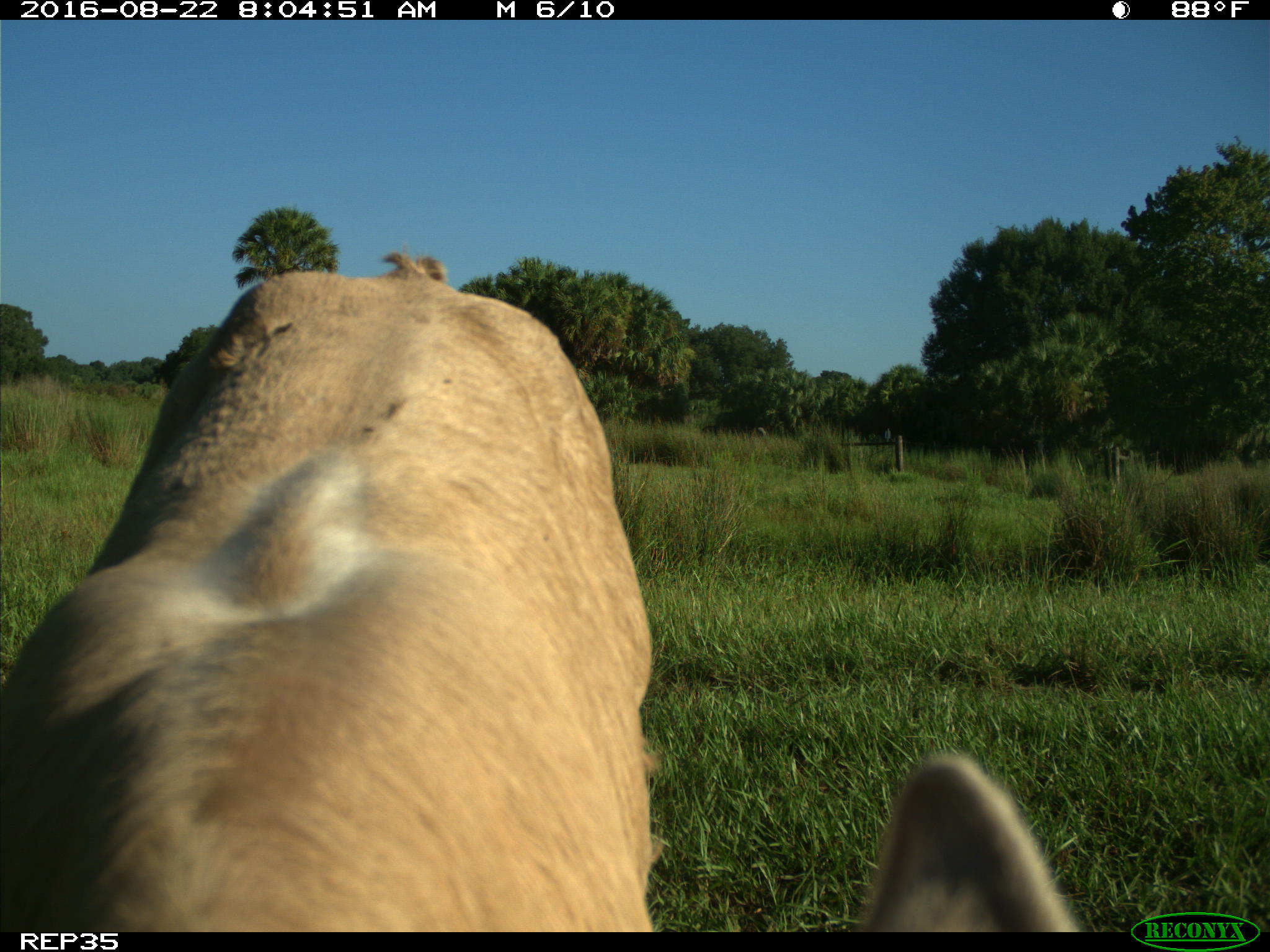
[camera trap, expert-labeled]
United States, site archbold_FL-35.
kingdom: Animalia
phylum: Chordata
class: Mammalia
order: Artiodactyla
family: Bovidae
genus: Bos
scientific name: Bos taurus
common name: domestic cow